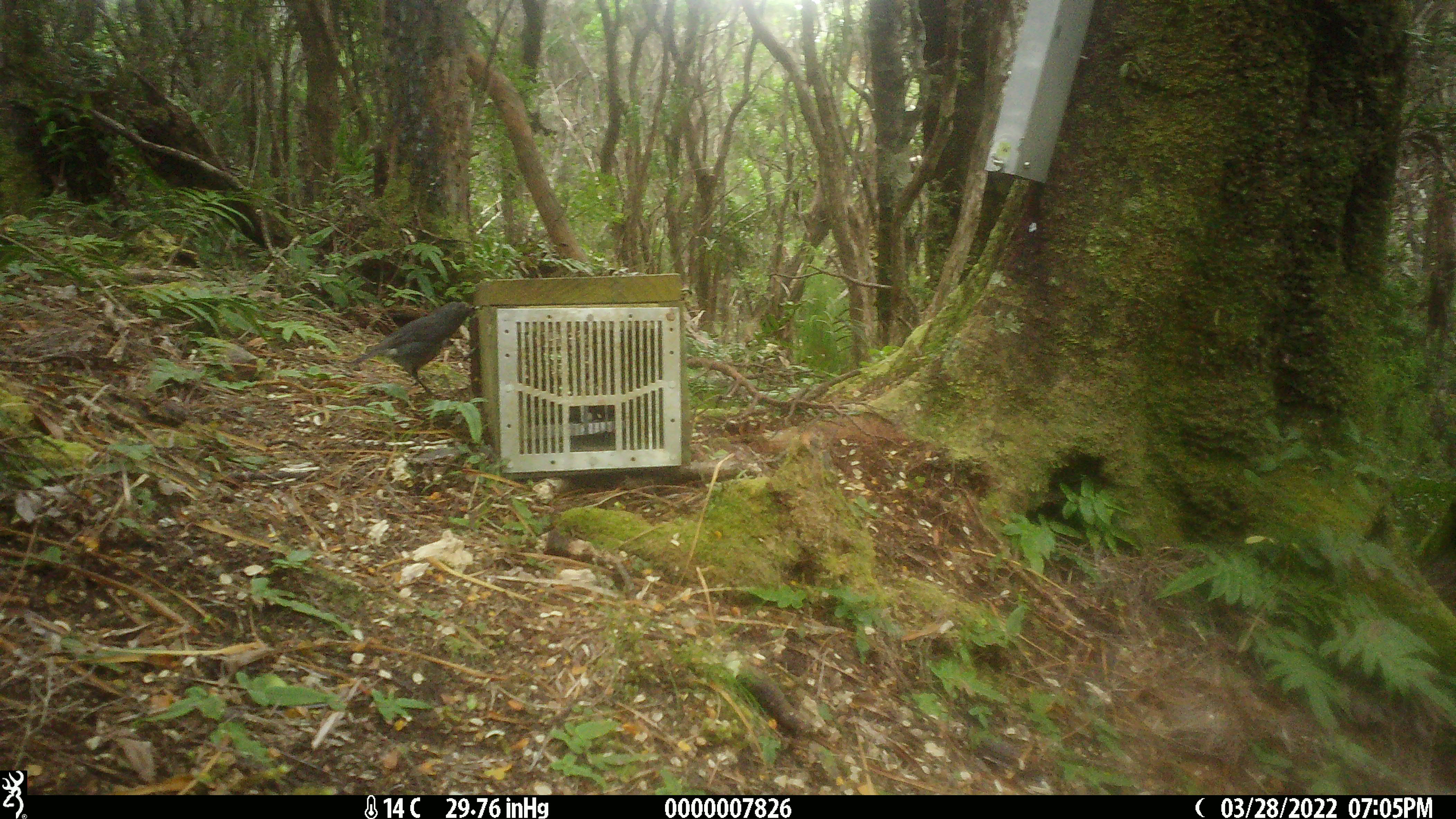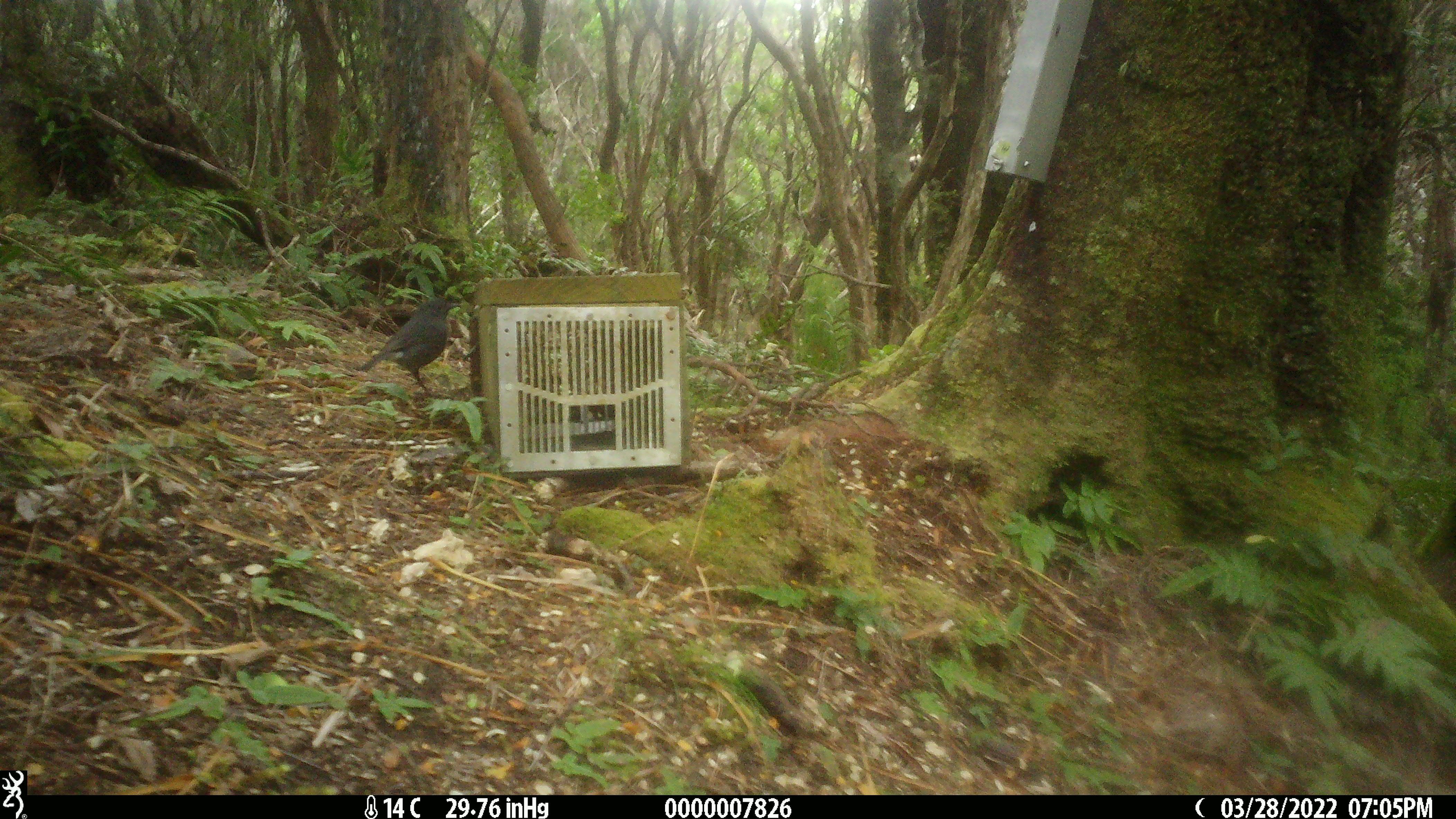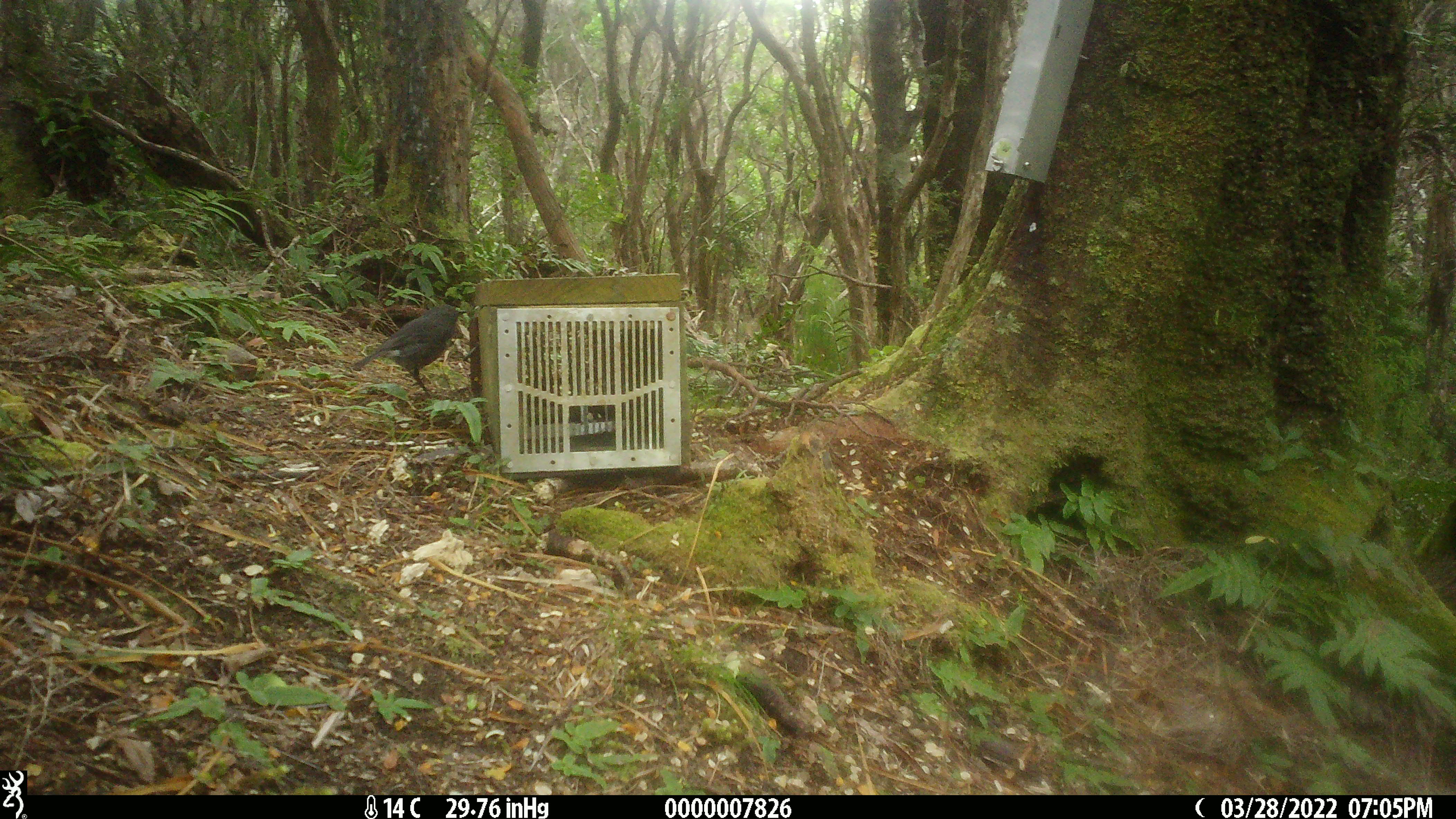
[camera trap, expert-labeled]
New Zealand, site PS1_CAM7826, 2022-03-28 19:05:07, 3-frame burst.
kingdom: Animalia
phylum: Chordata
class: Aves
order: Passeriformes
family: Petroicidae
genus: Petroica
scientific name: Petroica australis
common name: new zealand robin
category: robin